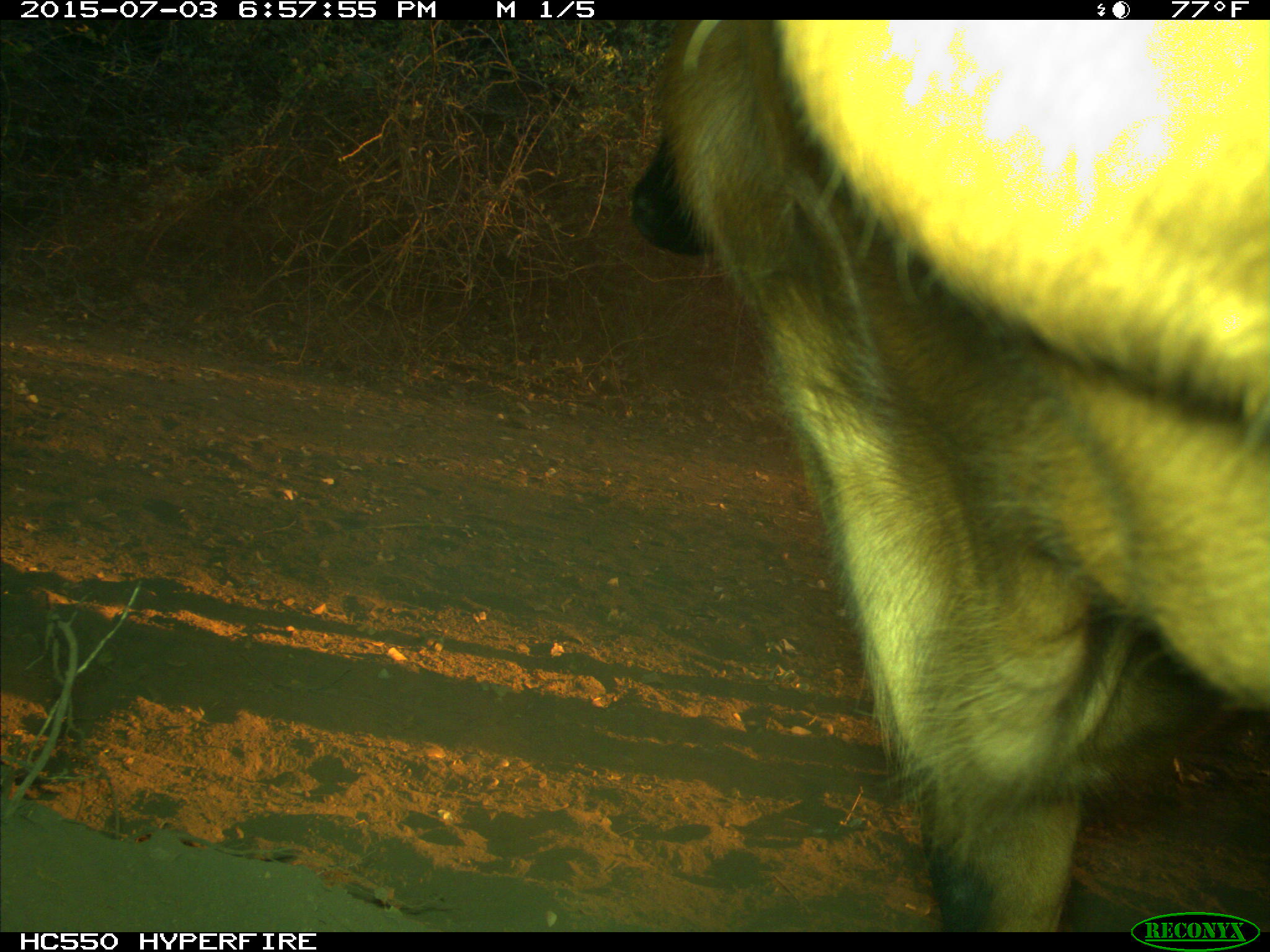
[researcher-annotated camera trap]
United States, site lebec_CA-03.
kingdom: Animalia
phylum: Chordata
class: Mammalia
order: Artiodactyla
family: Bovidae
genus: Bos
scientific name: Bos taurus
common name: domestic cow